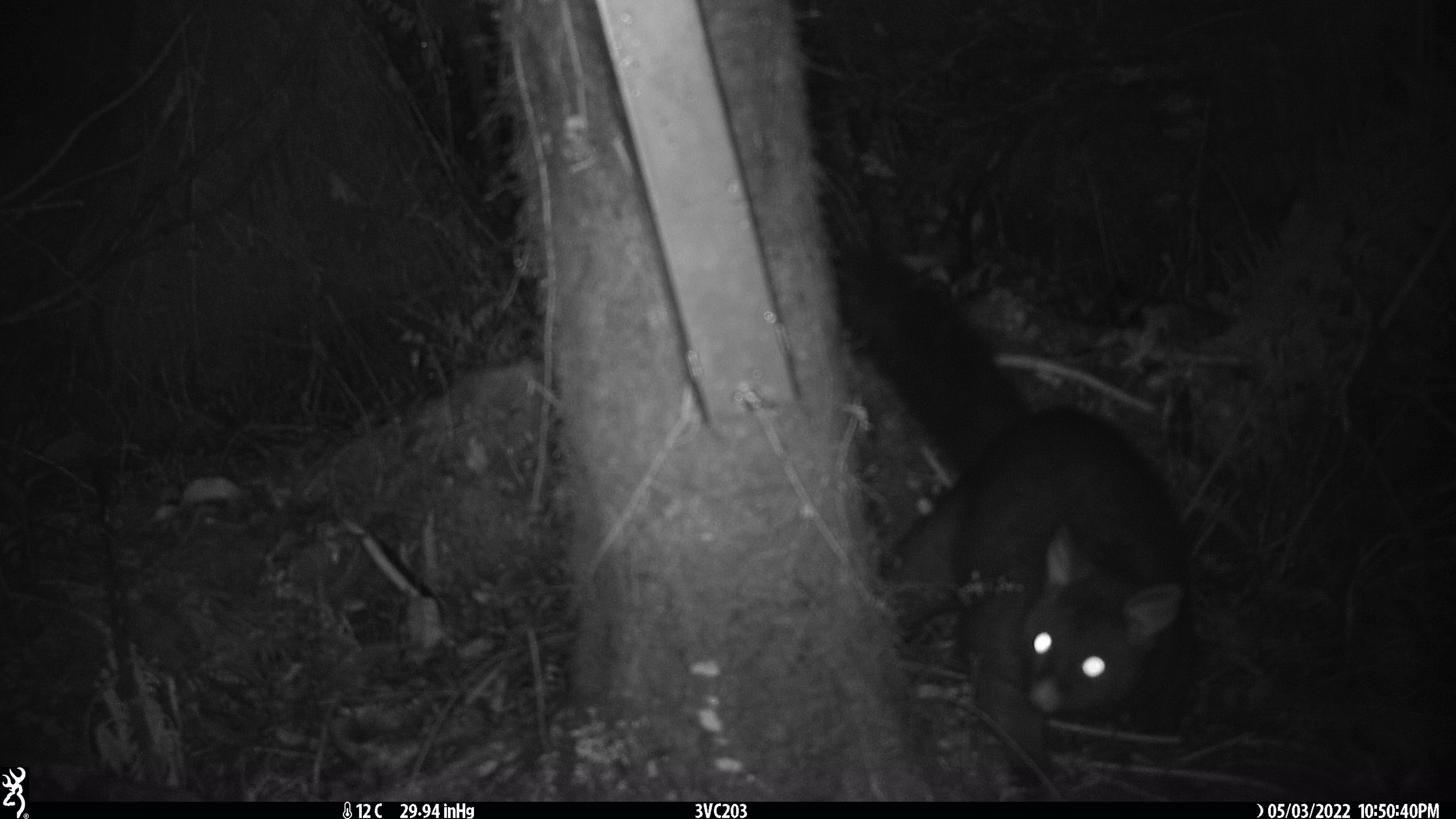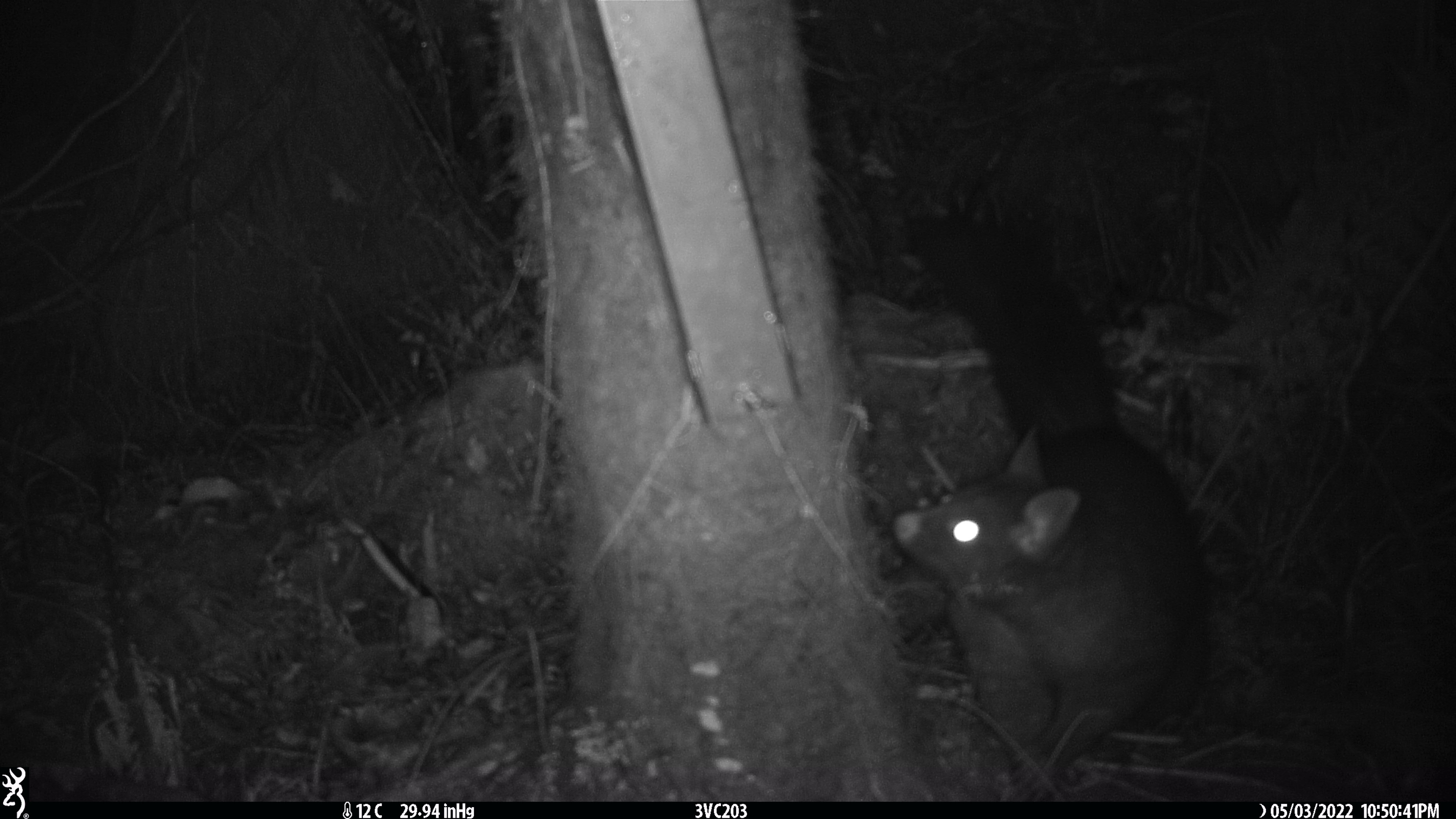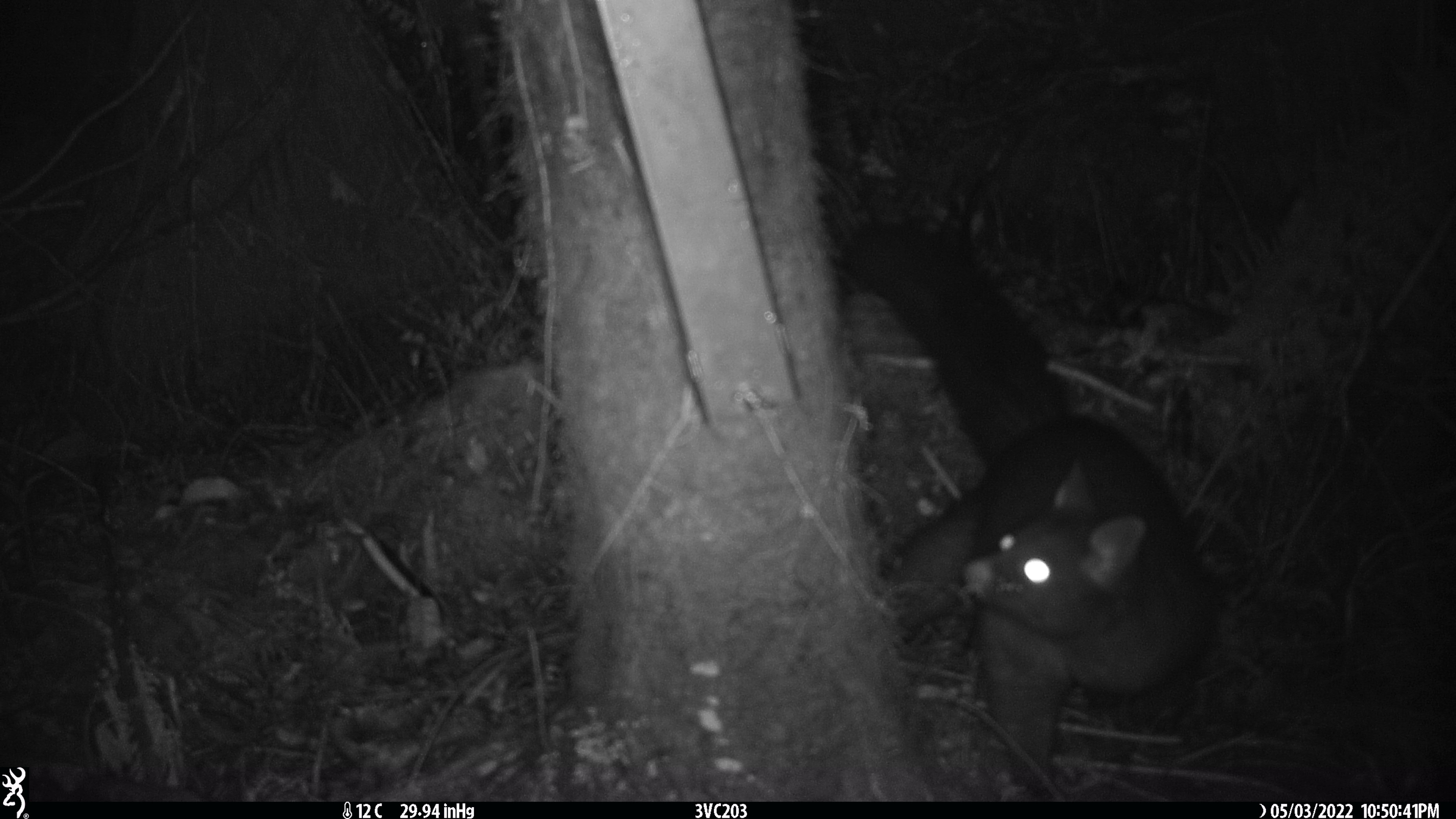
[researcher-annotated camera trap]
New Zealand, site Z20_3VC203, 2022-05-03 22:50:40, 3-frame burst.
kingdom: Animalia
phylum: Chordata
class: Mammalia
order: Diprotodontia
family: Phalangeridae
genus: Trichosurus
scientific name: Trichosurus vulpecula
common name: common brushtail possum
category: possum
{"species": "possum (common brushtail possum) (Trichosurus vulpecula)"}